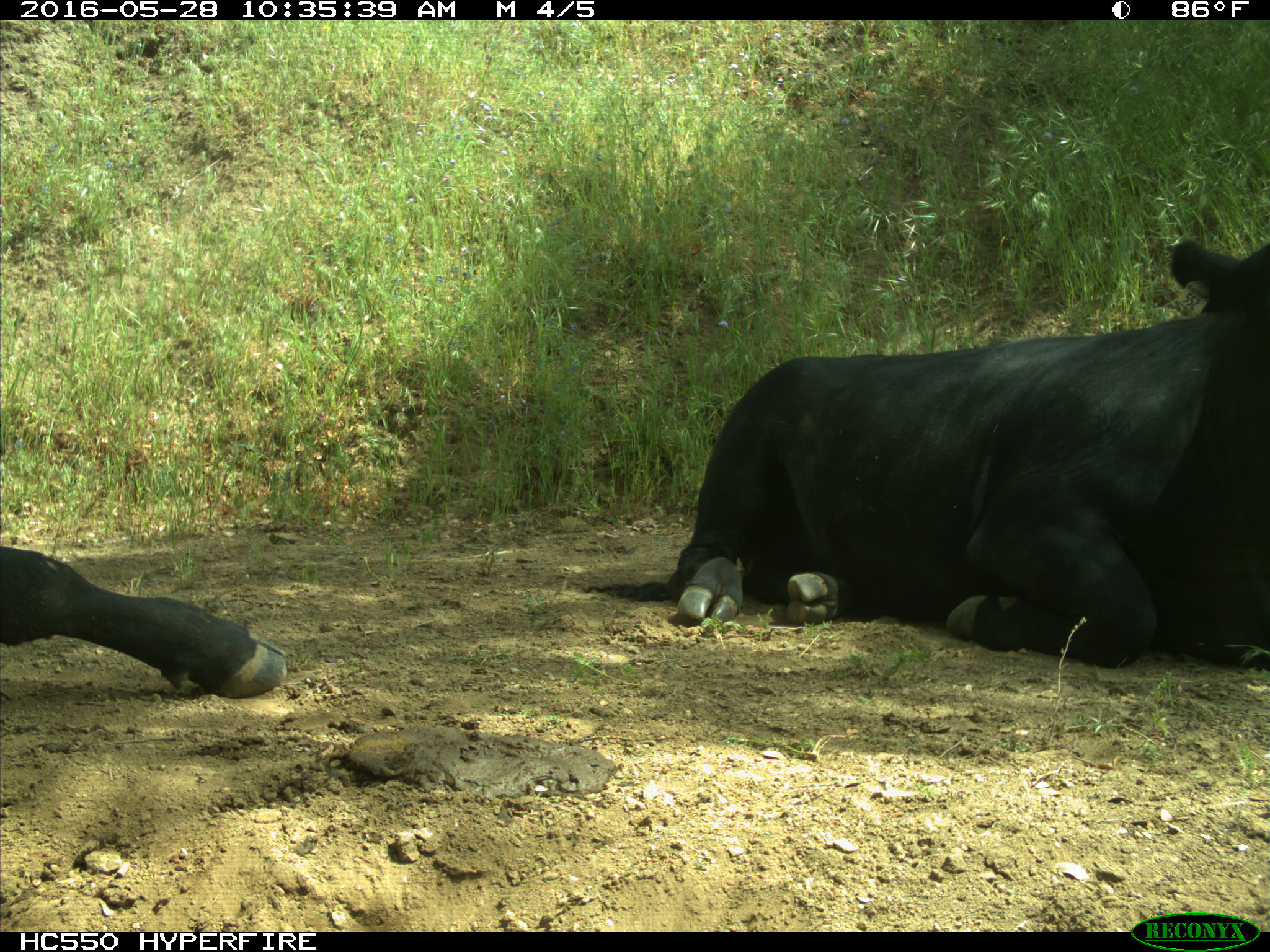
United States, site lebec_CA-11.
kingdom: Animalia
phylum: Chordata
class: Mammalia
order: Artiodactyla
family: Bovidae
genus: Bos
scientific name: Bos taurus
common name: domestic cow